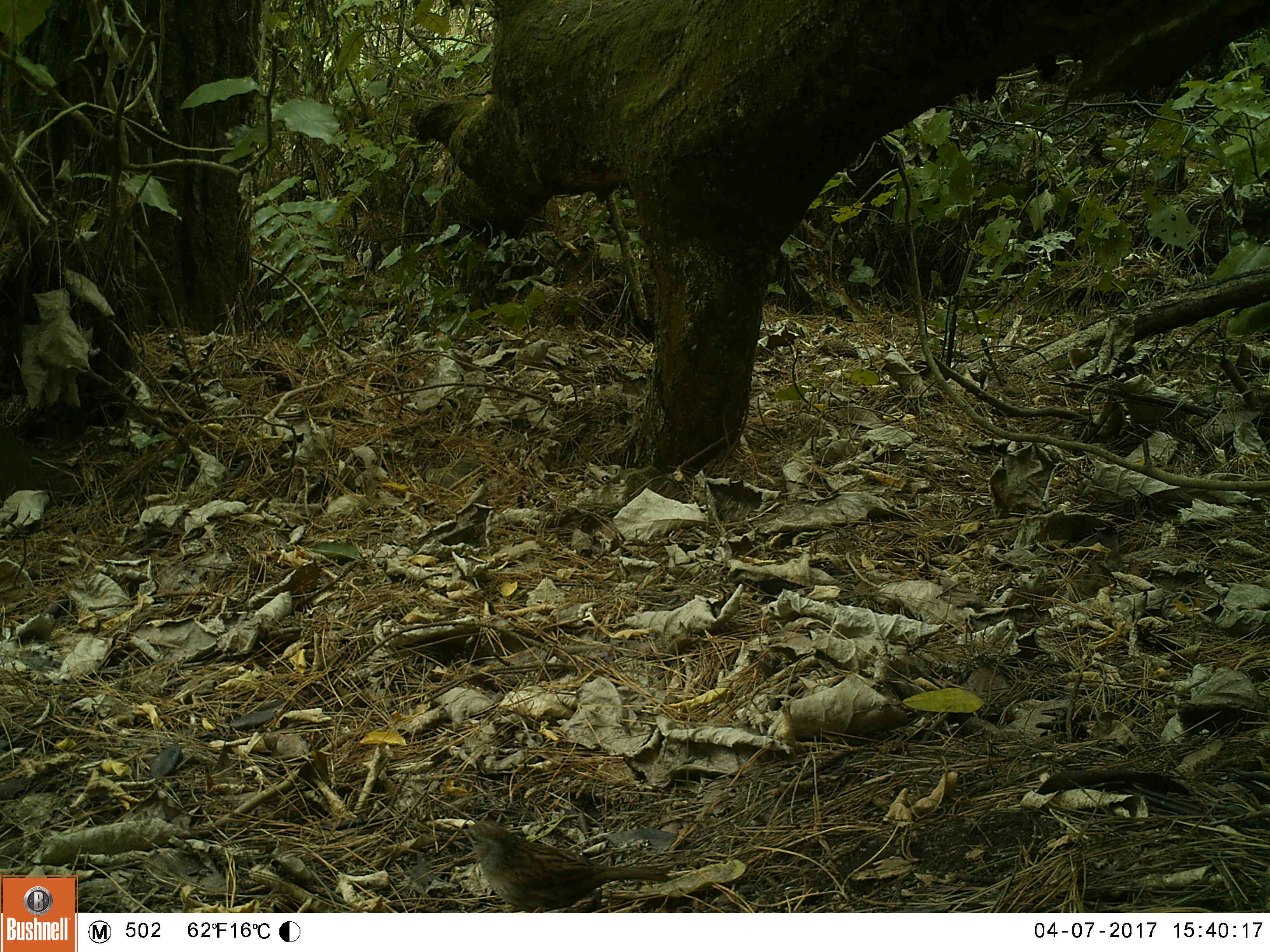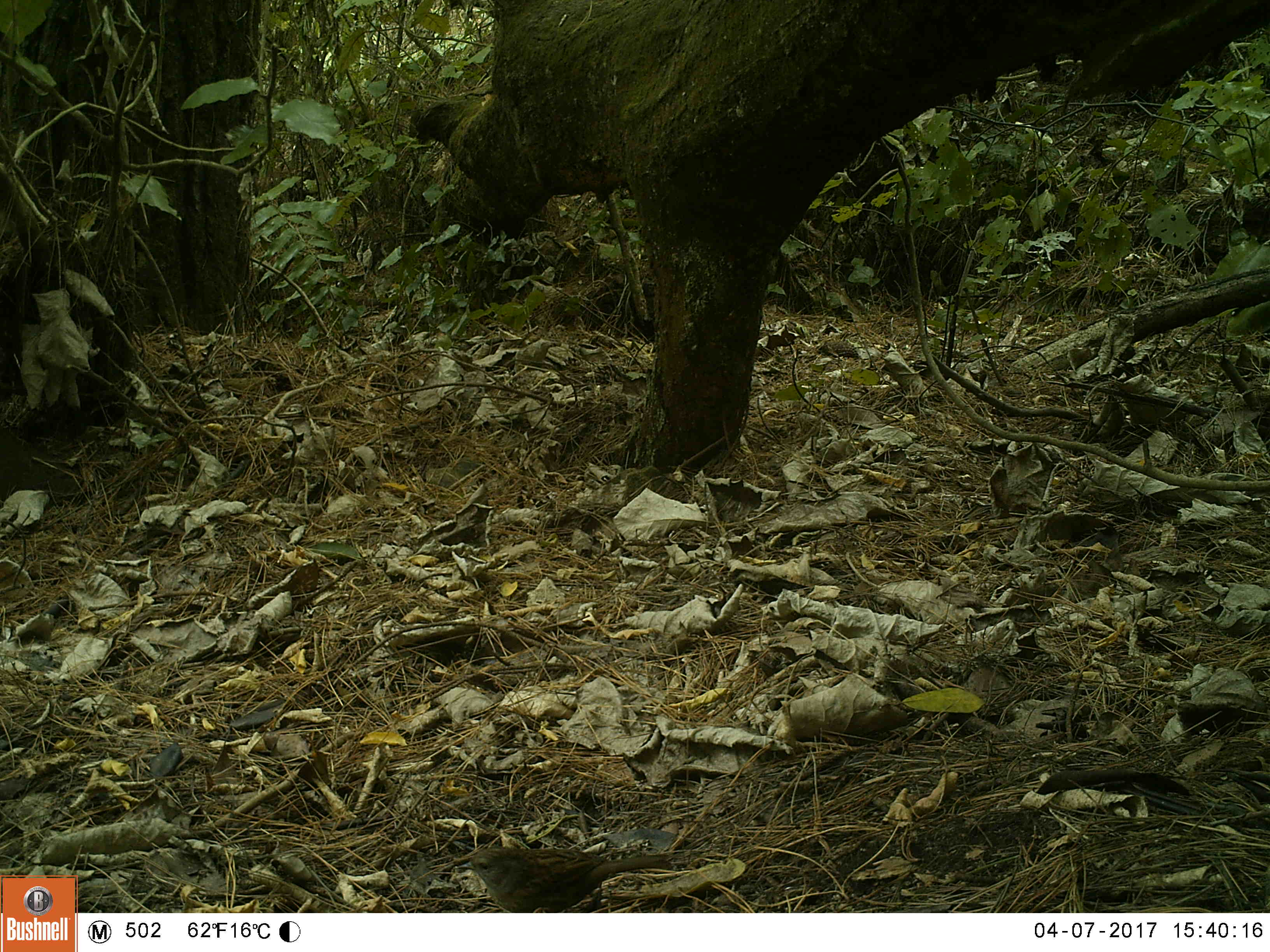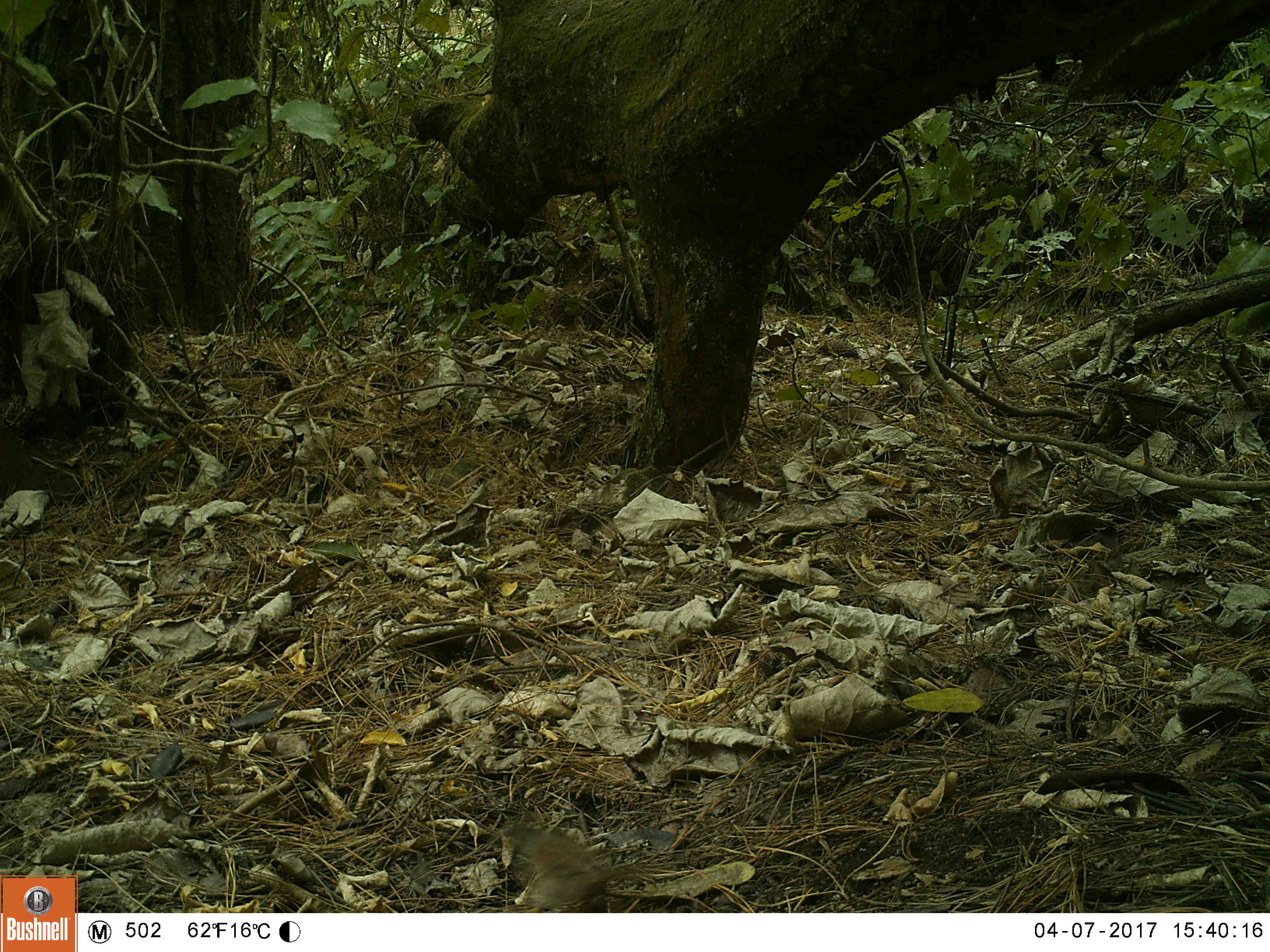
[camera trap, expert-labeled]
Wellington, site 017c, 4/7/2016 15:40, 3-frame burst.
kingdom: Animalia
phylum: Chordata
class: Aves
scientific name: Aves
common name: bird